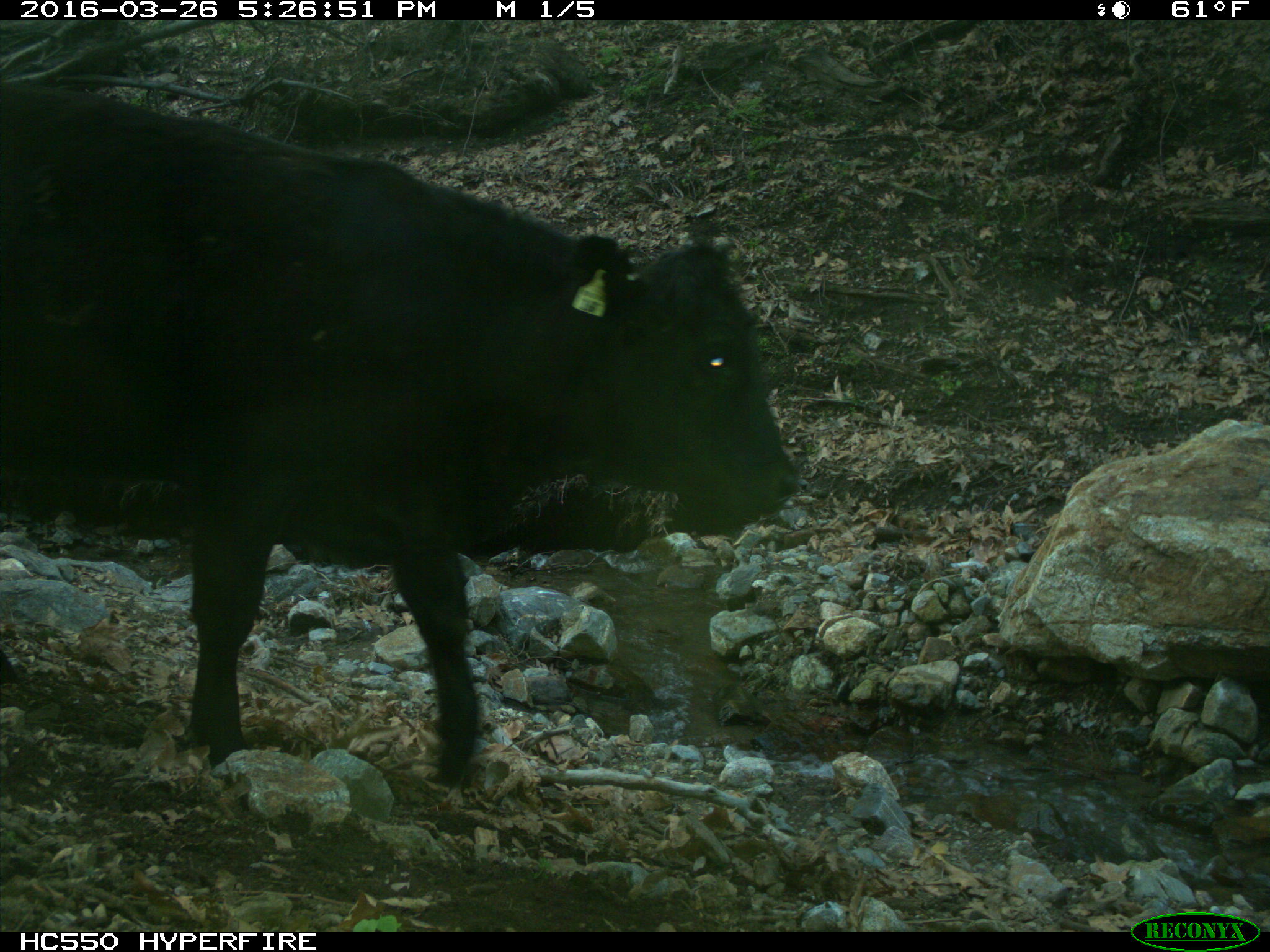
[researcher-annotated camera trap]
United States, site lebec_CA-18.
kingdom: Animalia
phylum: Chordata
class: Mammalia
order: Artiodactyla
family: Bovidae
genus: Bos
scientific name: Bos taurus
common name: domestic cow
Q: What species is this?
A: Bos taurus (domestic cow).